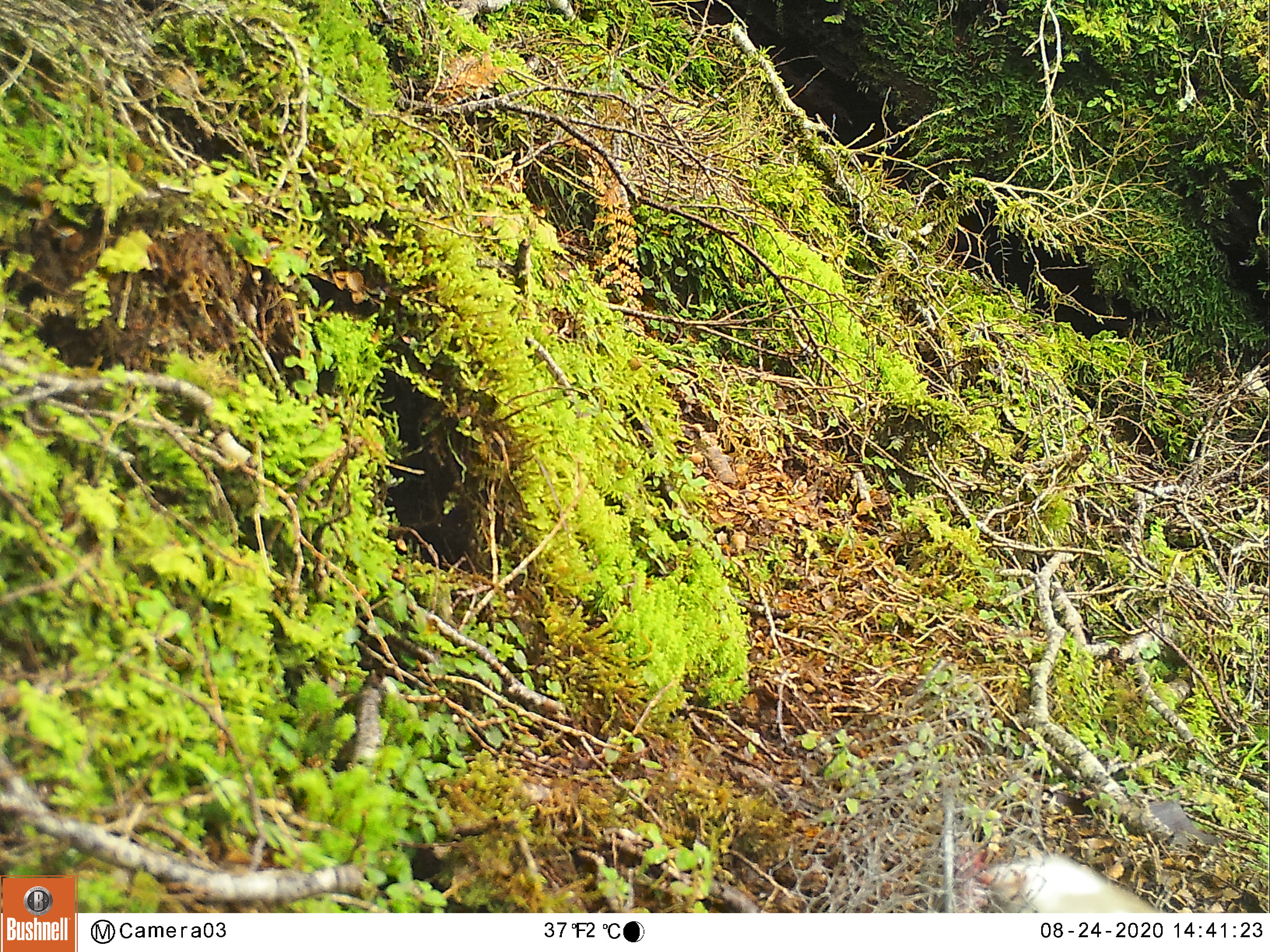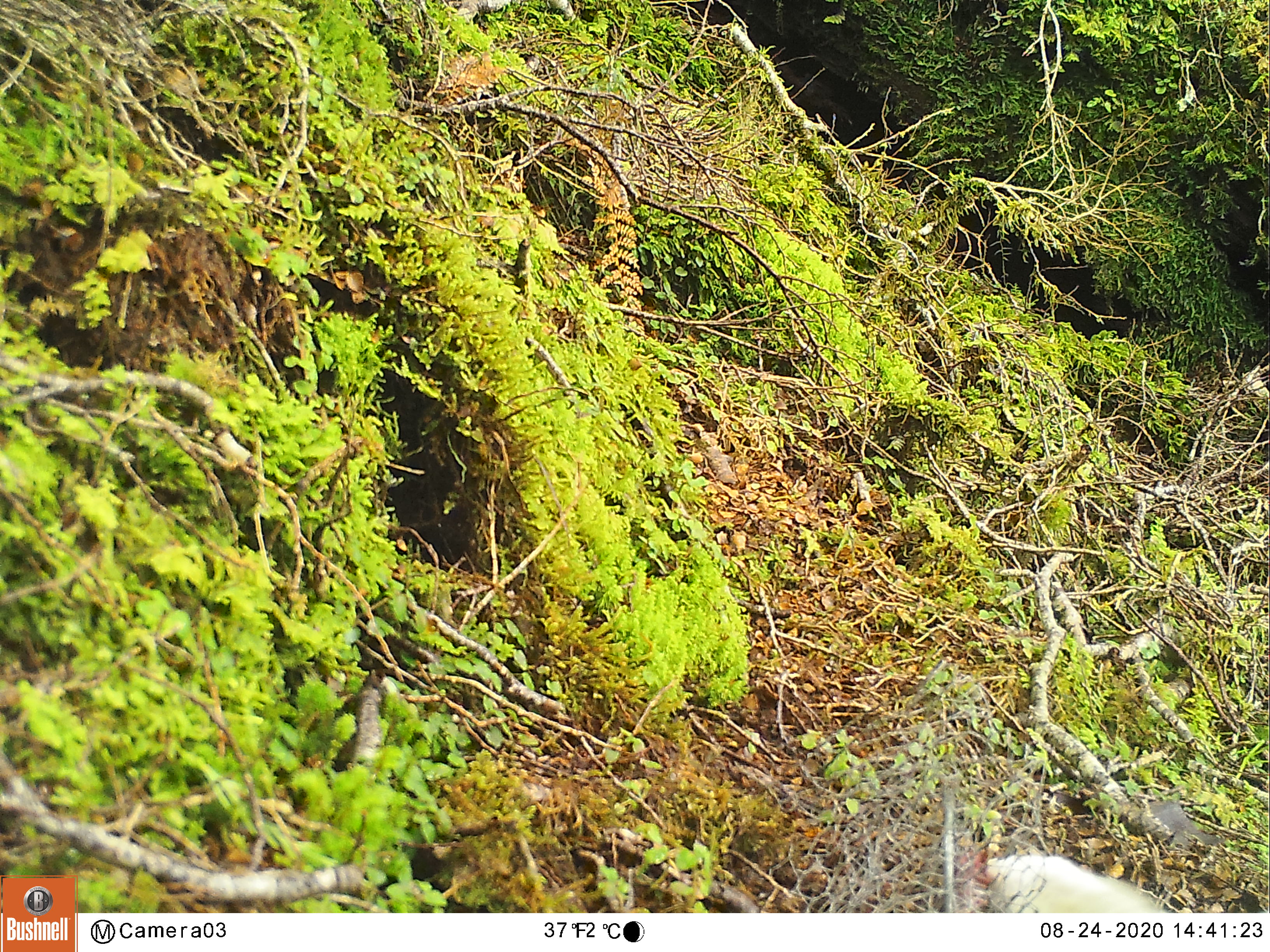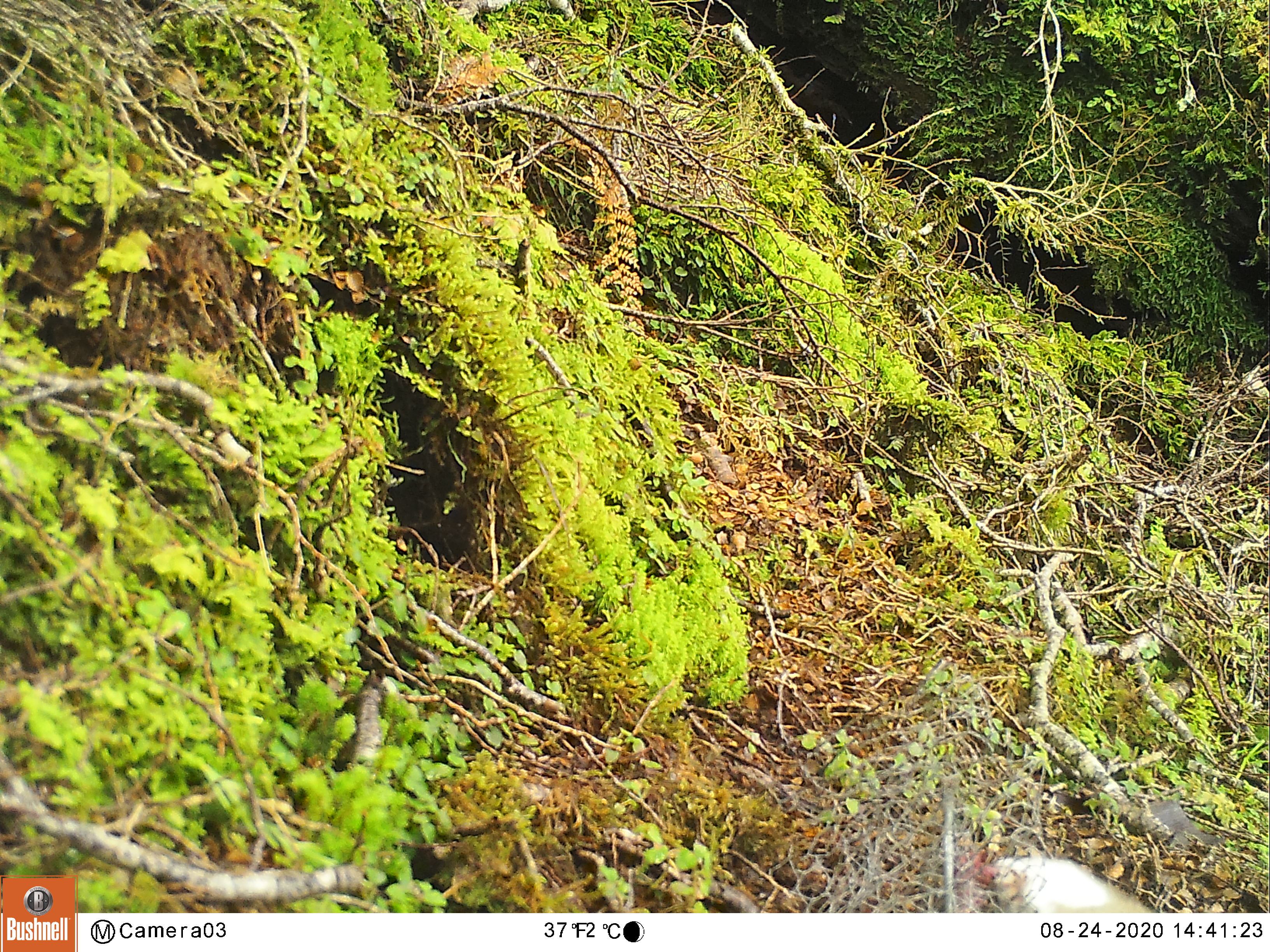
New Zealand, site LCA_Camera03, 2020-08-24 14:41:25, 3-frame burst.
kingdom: Animalia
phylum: Chordata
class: Mammalia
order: Carnivora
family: Mustelidae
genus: Mustela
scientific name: Mustela erminea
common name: stoat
Stoat (Mustela erminea).